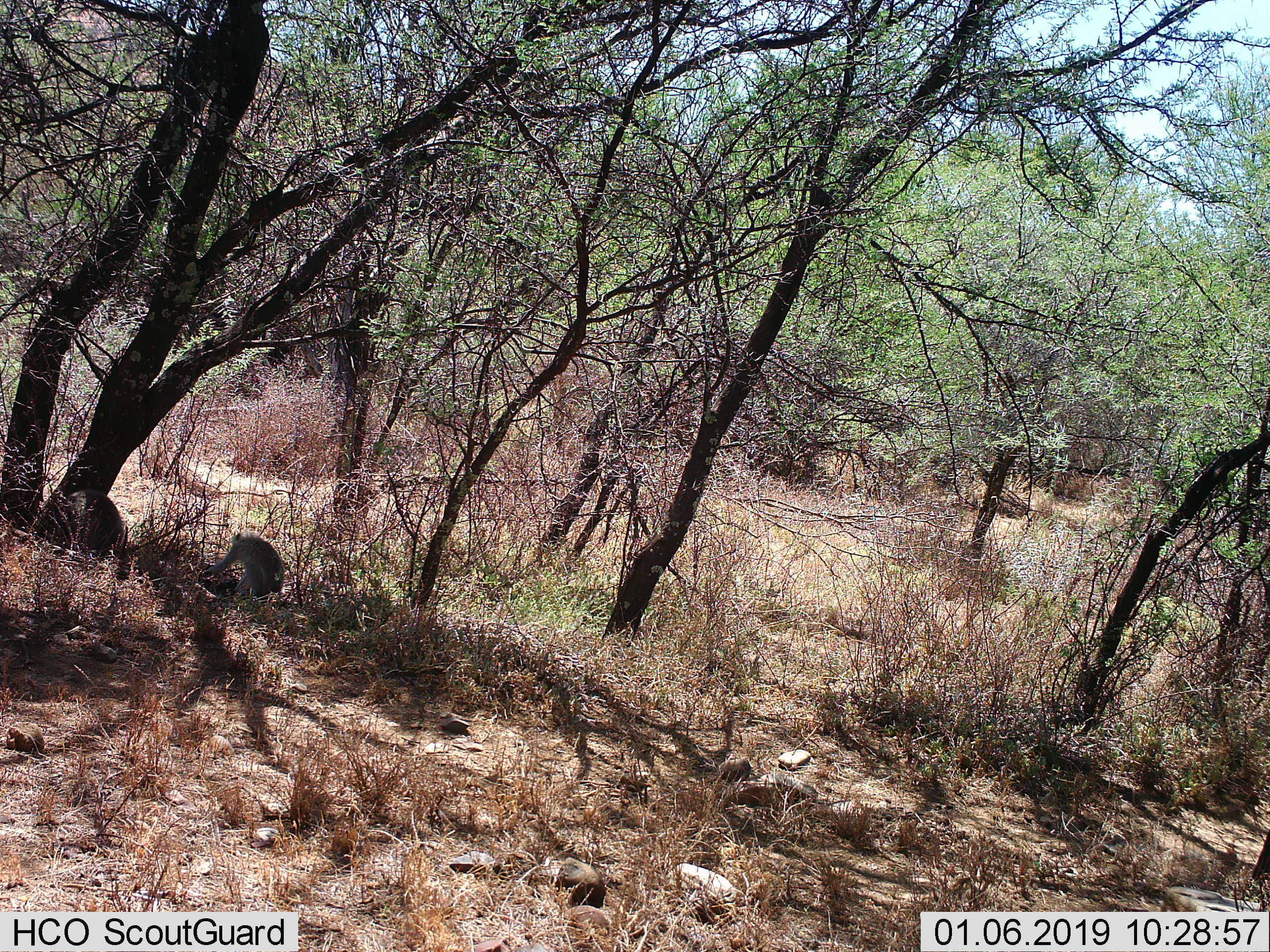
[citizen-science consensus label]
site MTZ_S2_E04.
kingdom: Animalia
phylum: Chordata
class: Mammalia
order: Primates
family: Cercopithecidae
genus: Chlorocebus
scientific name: Chlorocebus pygerythrus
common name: vervet monkey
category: monkeyvervet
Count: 2.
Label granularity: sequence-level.